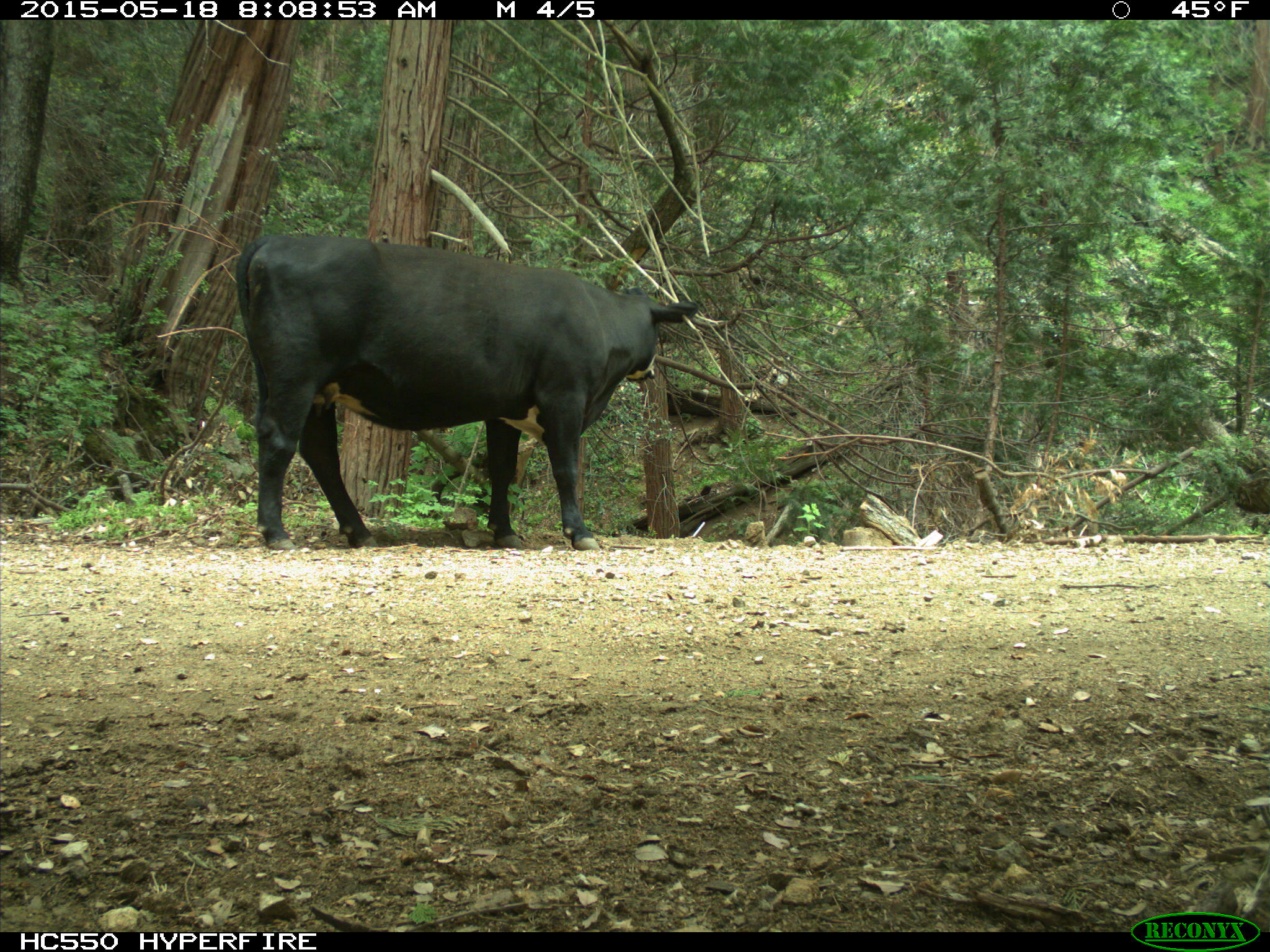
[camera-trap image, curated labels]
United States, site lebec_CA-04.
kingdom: Animalia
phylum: Chordata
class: Mammalia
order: Artiodactyla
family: Bovidae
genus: Bos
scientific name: Bos taurus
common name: domestic cow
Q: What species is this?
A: Bos taurus (domestic cow).